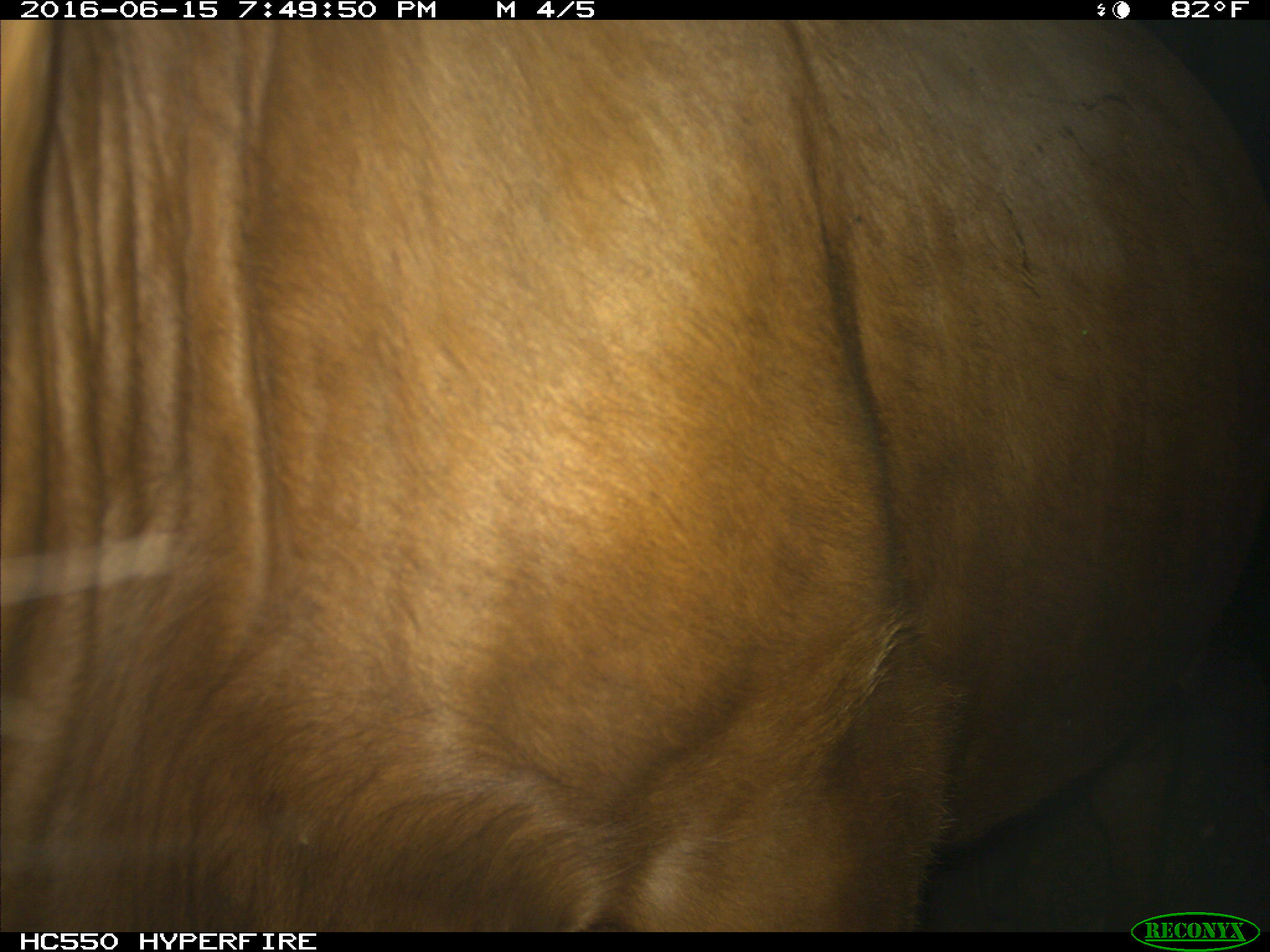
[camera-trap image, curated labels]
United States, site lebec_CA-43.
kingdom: Animalia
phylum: Chordata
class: Mammalia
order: Artiodactyla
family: Bovidae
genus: Bos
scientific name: Bos taurus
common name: domestic cow